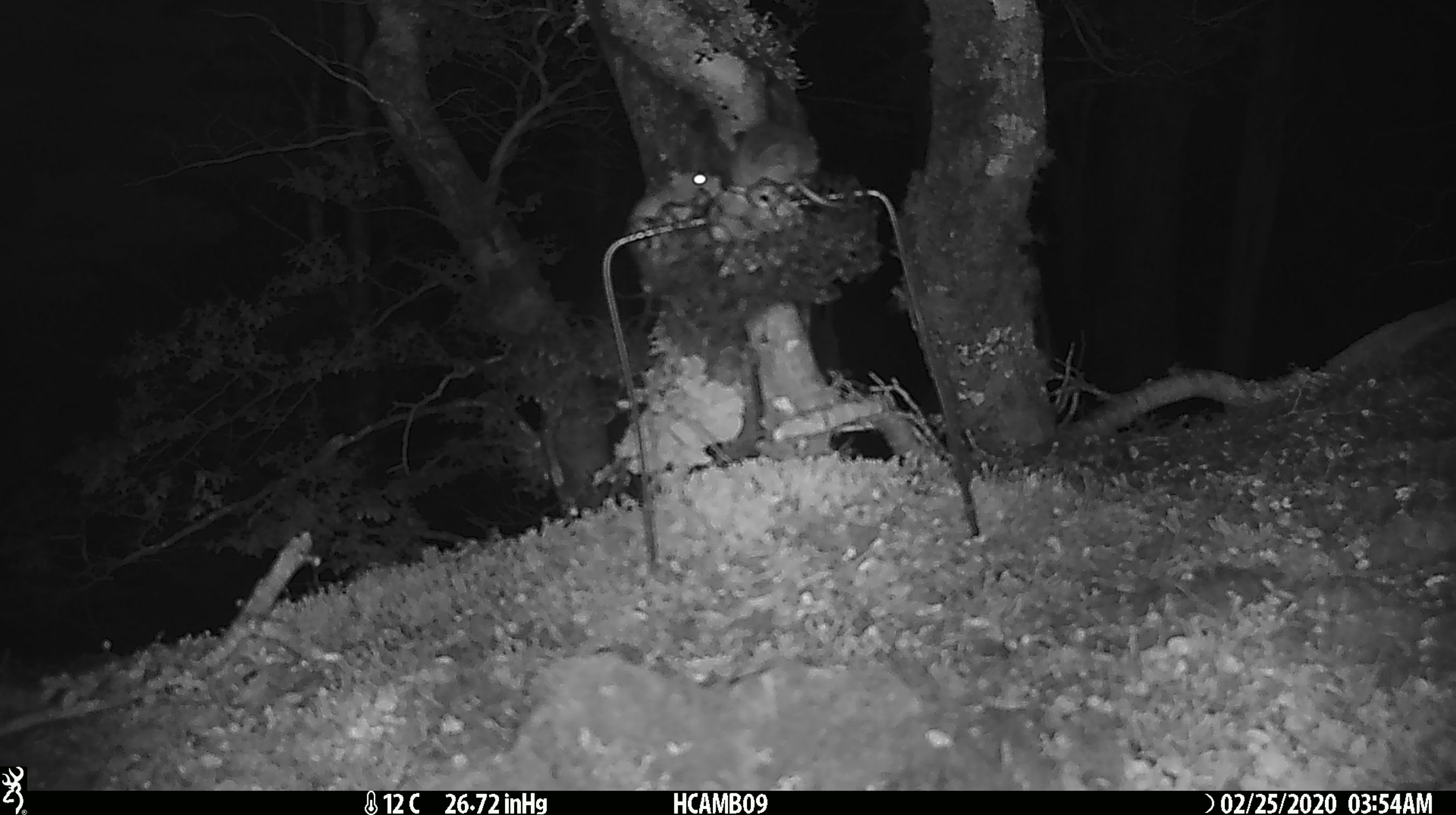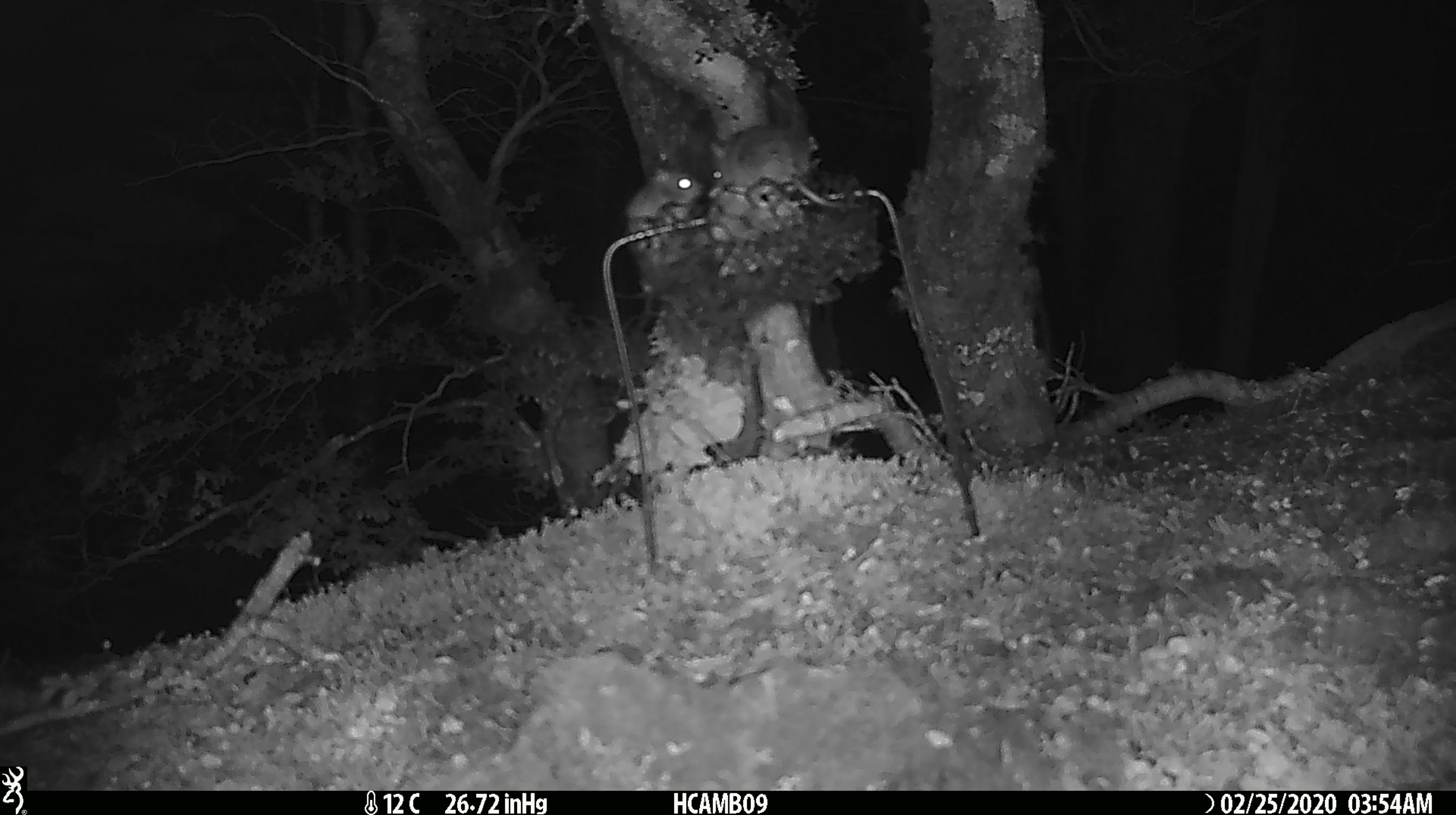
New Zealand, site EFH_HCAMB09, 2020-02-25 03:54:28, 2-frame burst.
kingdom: Animalia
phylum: Chordata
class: Mammalia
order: Rodentia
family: Muridae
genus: Mus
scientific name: Mus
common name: mouse